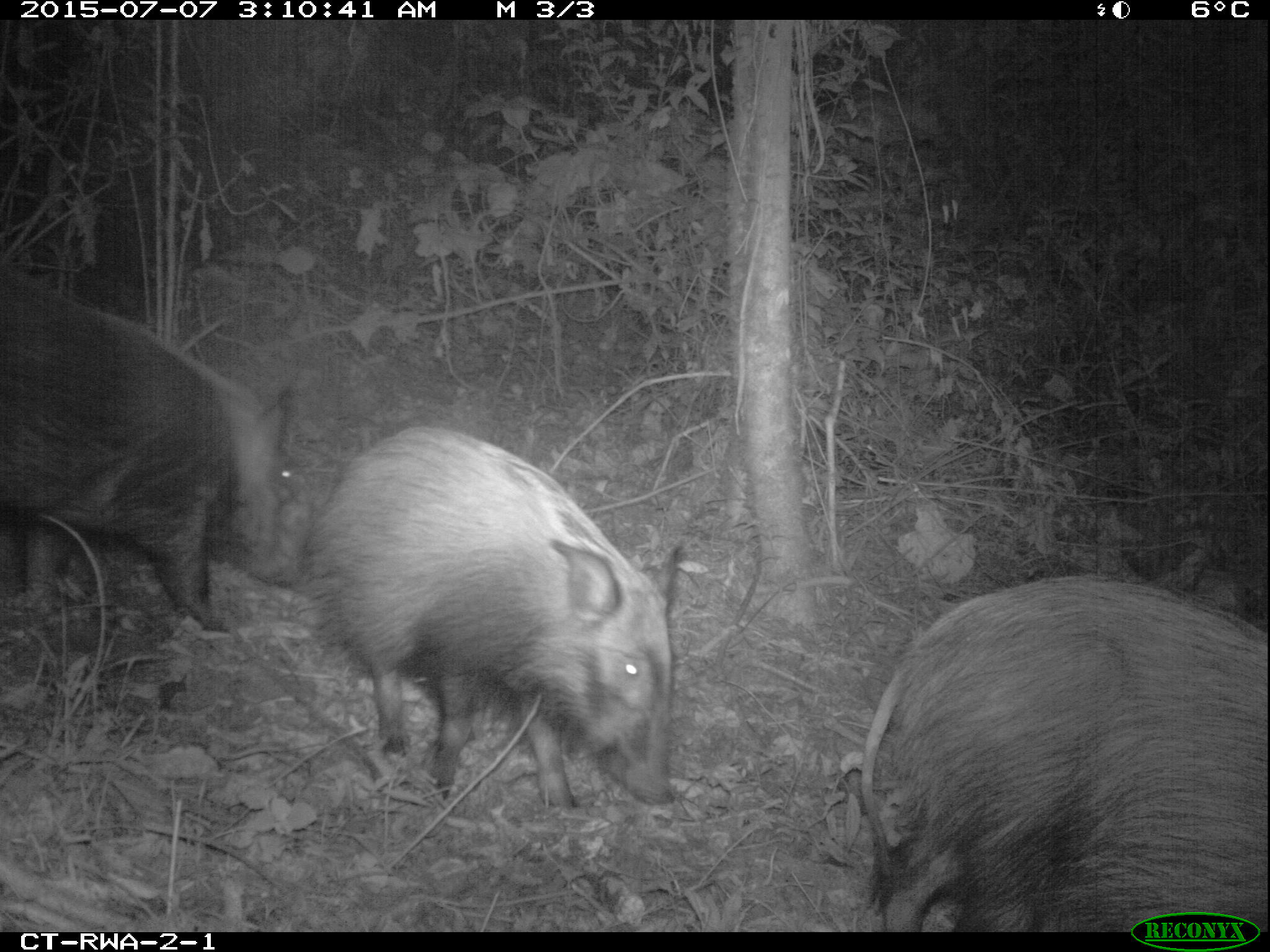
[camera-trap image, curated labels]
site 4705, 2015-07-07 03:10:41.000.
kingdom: Animalia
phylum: Chordata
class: Mammalia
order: Artiodactyla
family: Suidae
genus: Potamochoerus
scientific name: Potamochoerus larvatus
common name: bushpig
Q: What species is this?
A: Potamochoerus larvatus (bushpig).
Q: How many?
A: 3.